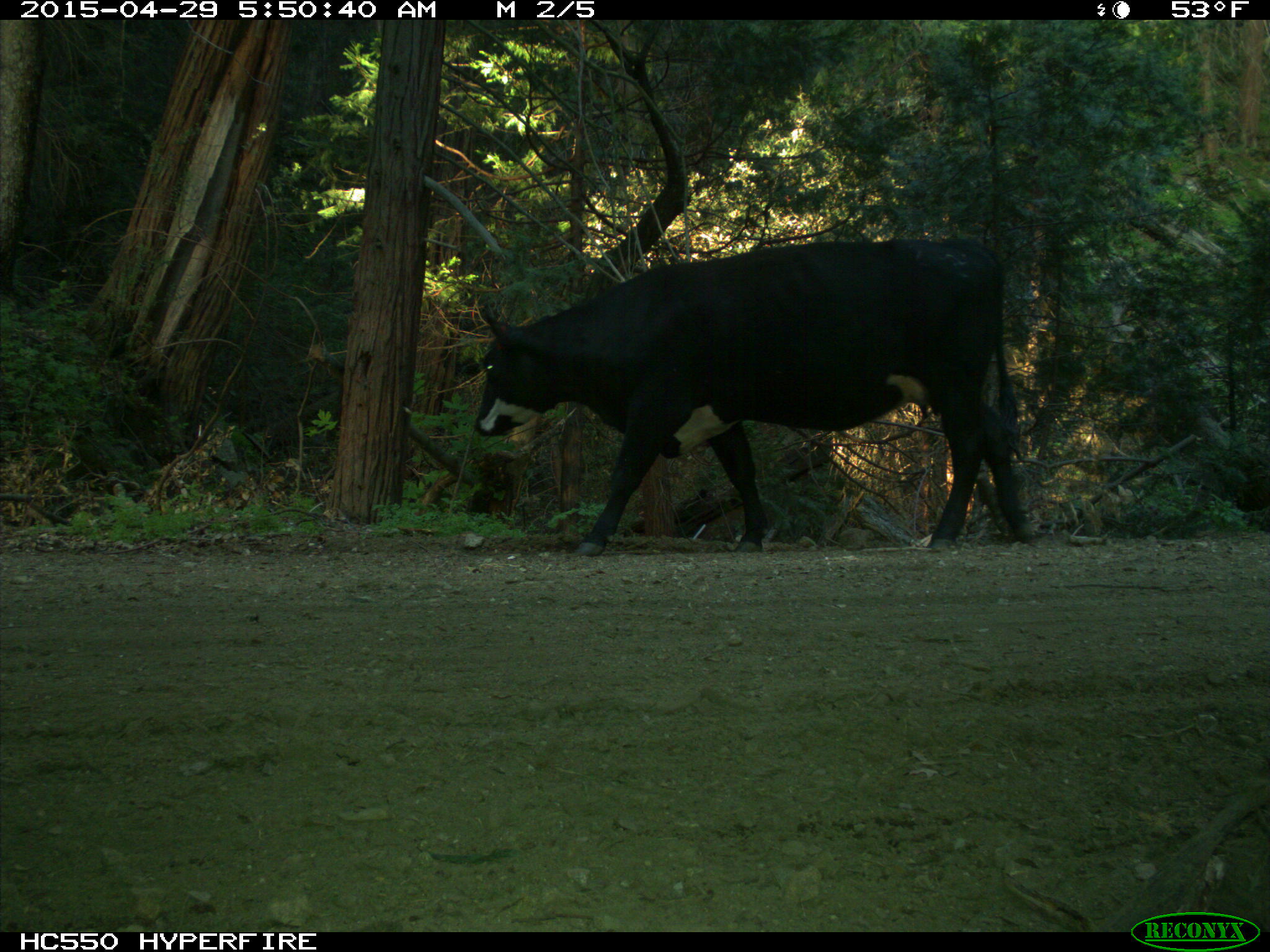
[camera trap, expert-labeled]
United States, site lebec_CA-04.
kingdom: Animalia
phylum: Chordata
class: Mammalia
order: Artiodactyla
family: Bovidae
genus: Bos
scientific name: Bos taurus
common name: domestic cow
Bos taurus (domestic cow).